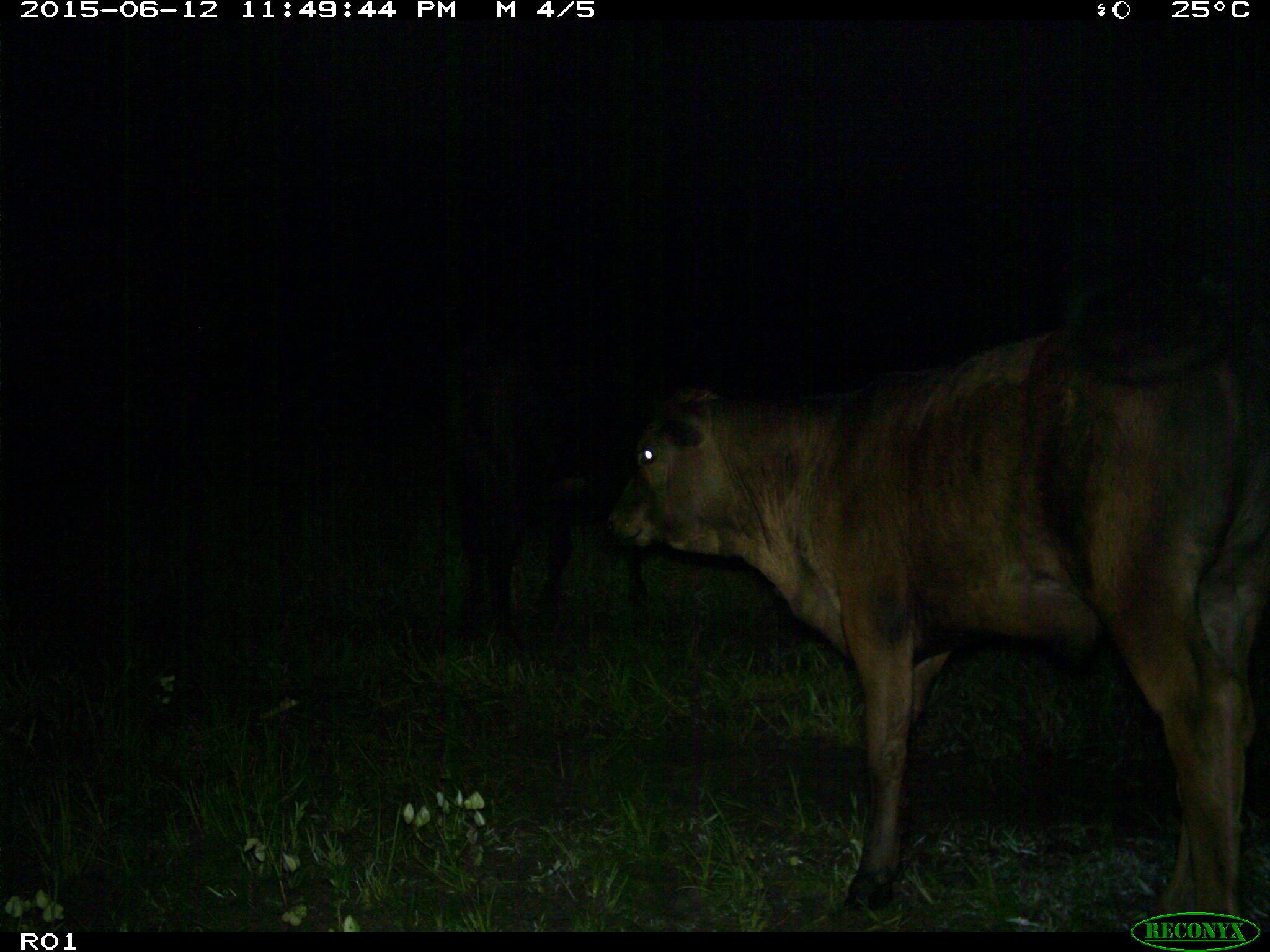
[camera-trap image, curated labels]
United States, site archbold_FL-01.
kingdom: Animalia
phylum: Chordata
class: Mammalia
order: Artiodactyla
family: Bovidae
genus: Bos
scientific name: Bos taurus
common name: domestic cow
Bos taurus (domestic cow).